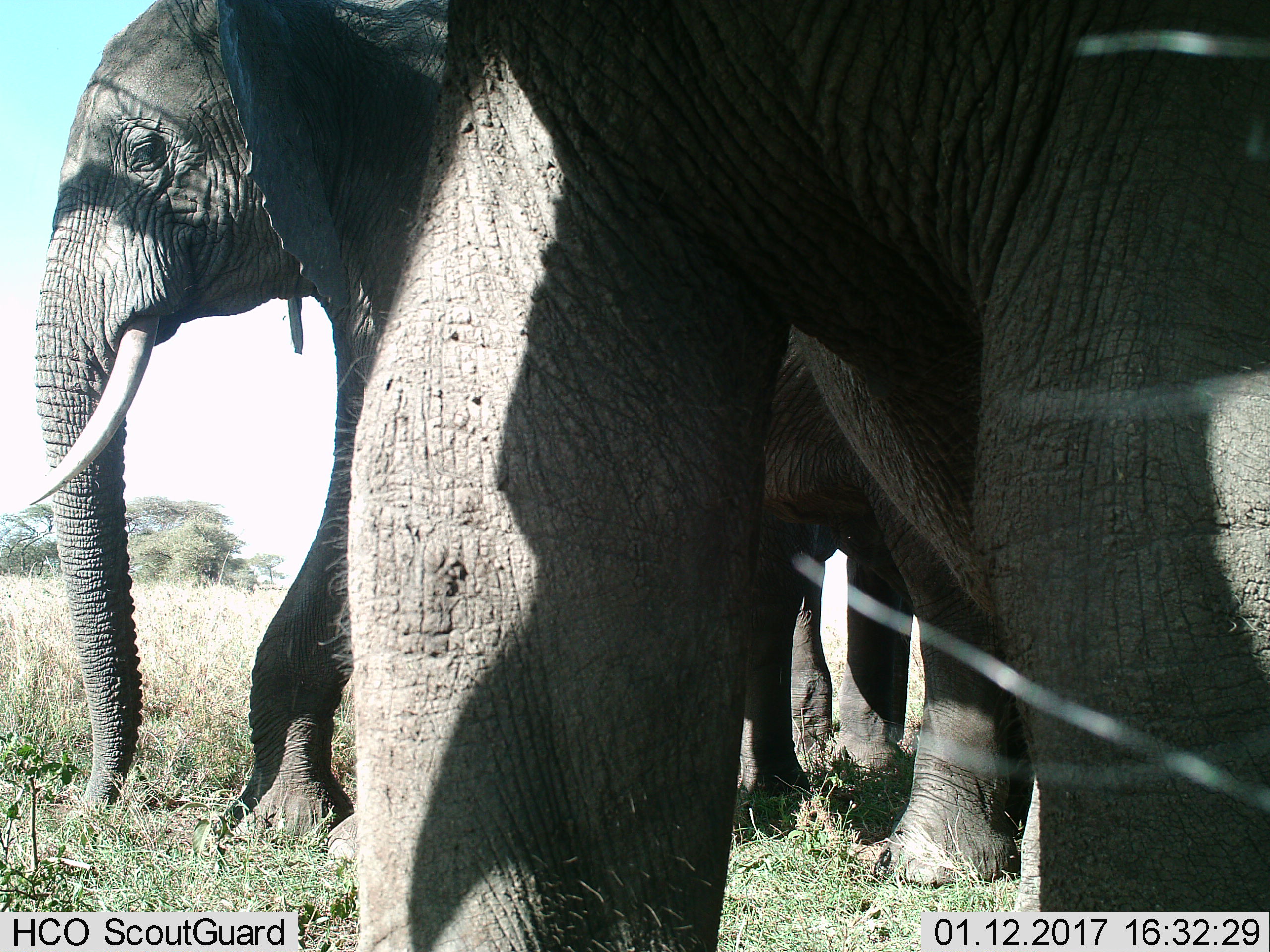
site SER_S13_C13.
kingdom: Animalia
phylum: Chordata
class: Mammalia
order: Proboscidea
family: Elephantidae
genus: Loxodonta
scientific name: Loxodonta africana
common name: african bush elephant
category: elephant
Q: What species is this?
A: Elephant (african bush elephant) (Loxodonta africana).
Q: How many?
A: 3.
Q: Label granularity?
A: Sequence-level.